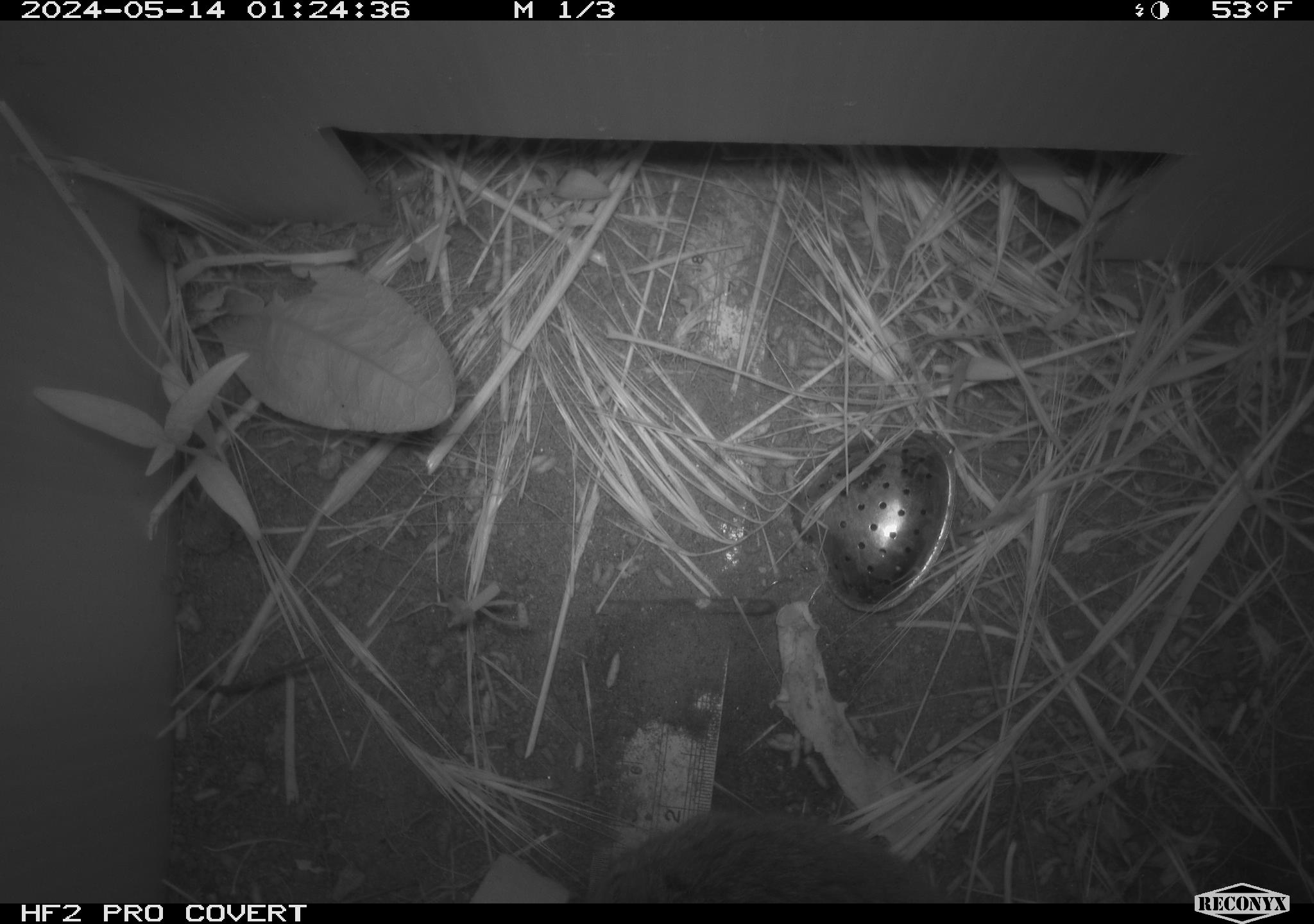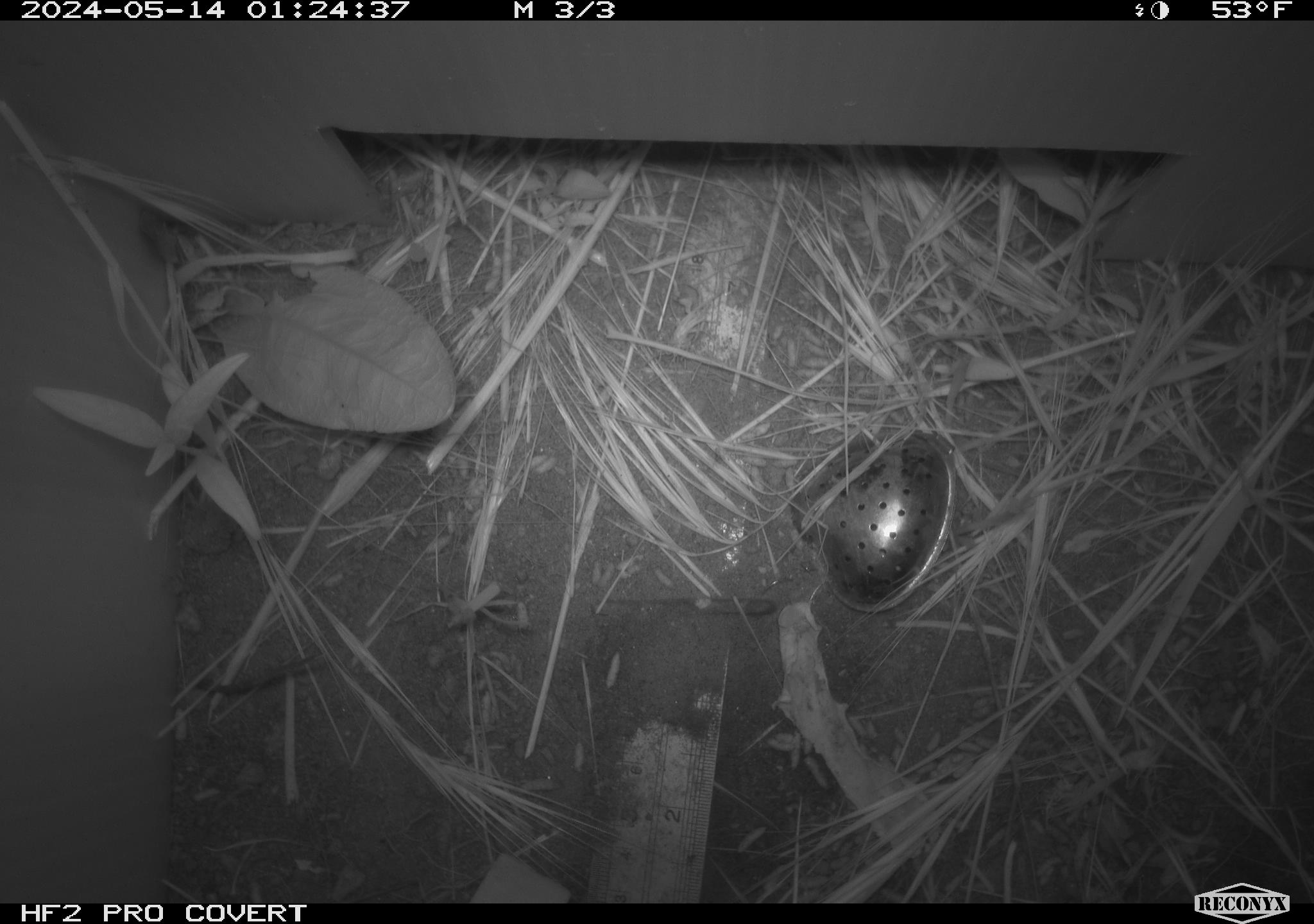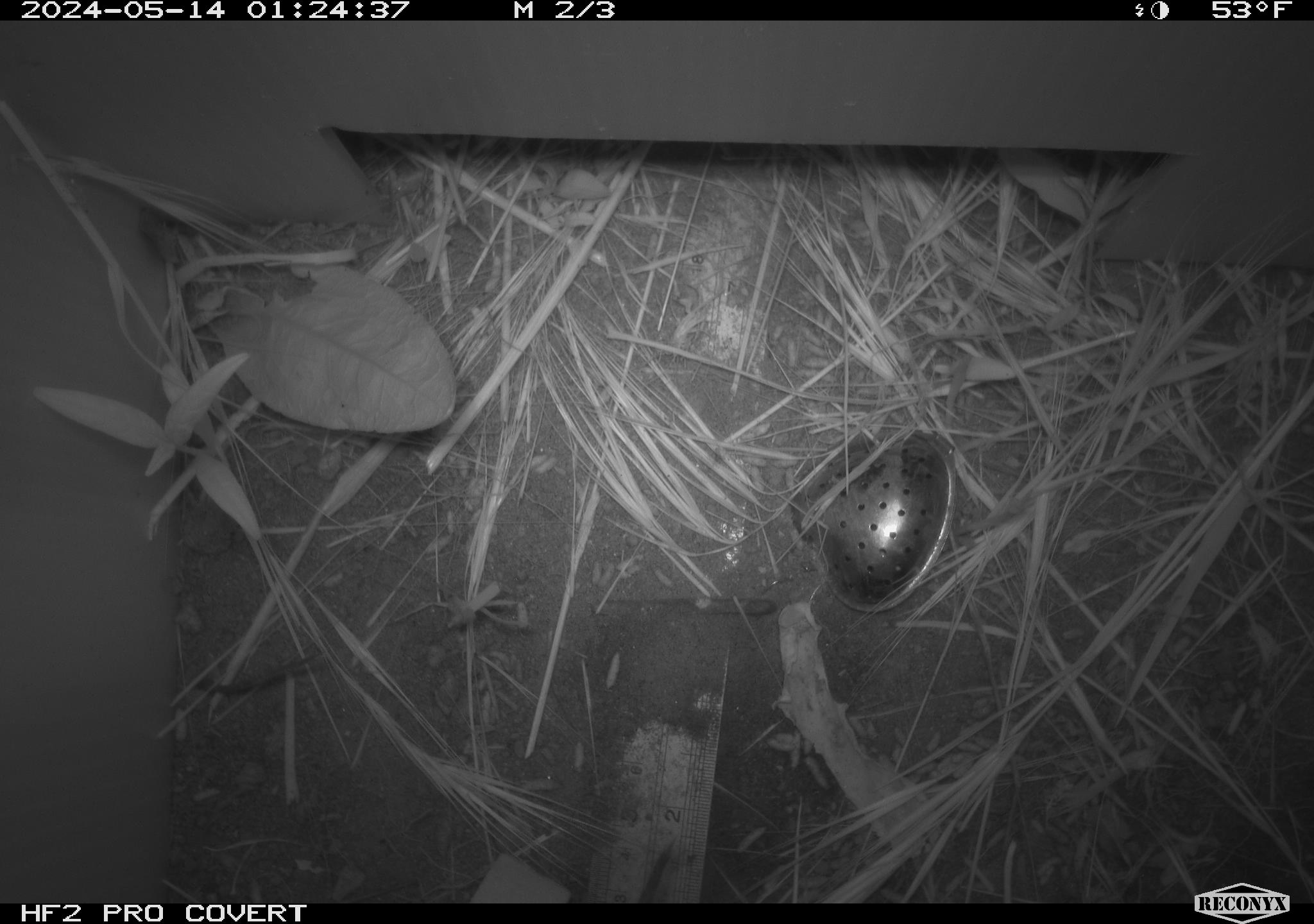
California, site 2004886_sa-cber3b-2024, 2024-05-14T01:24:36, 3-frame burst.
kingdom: Animalia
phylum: Chordata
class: Mammalia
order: Rodentia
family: Cricetidae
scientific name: Arvicolinae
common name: voles, lemmings, and muskrats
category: arvicolinae subfamily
Arvicolinae subfamily (voles, lemmings, and muskrats) (Arvicolinae).